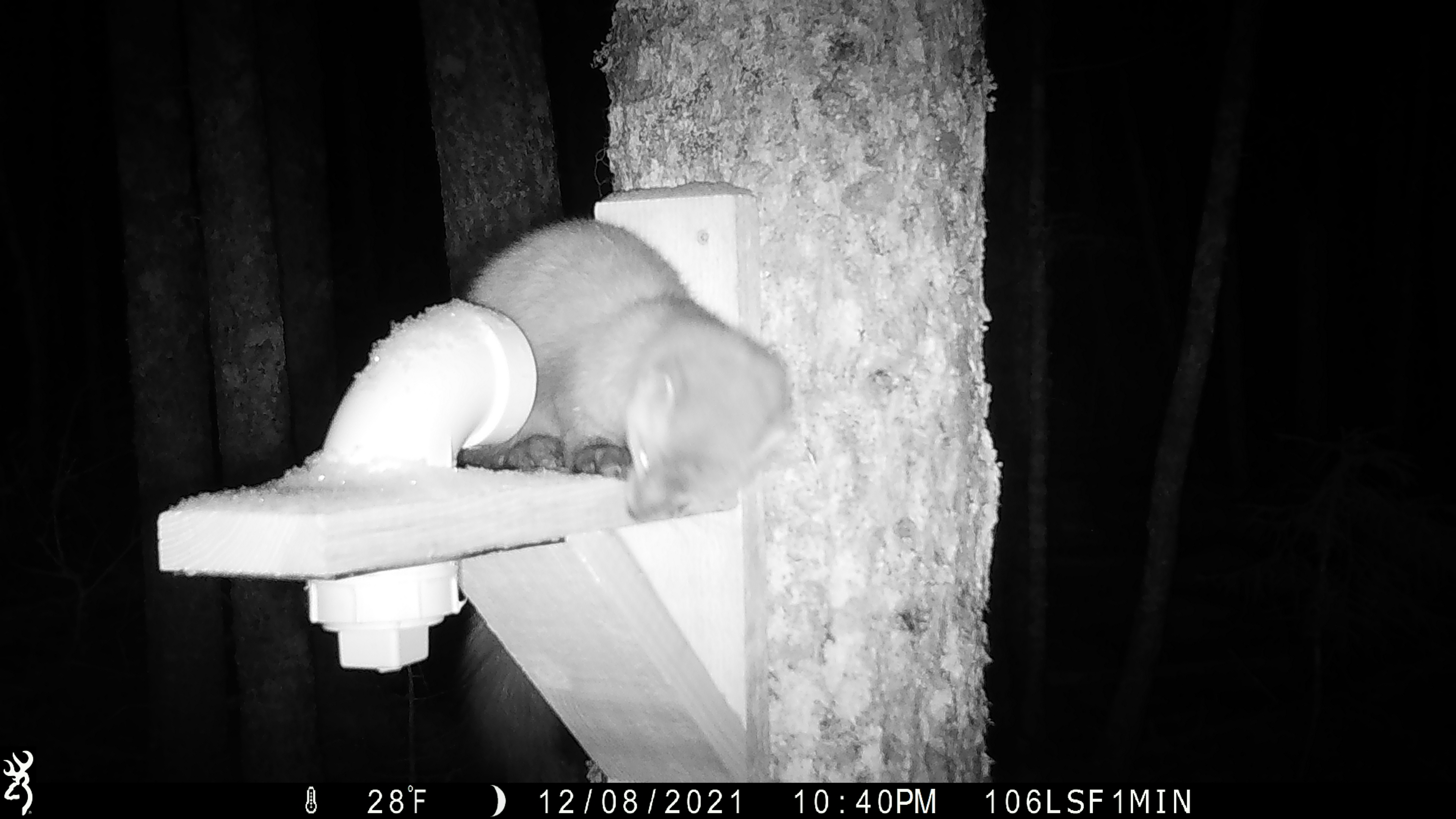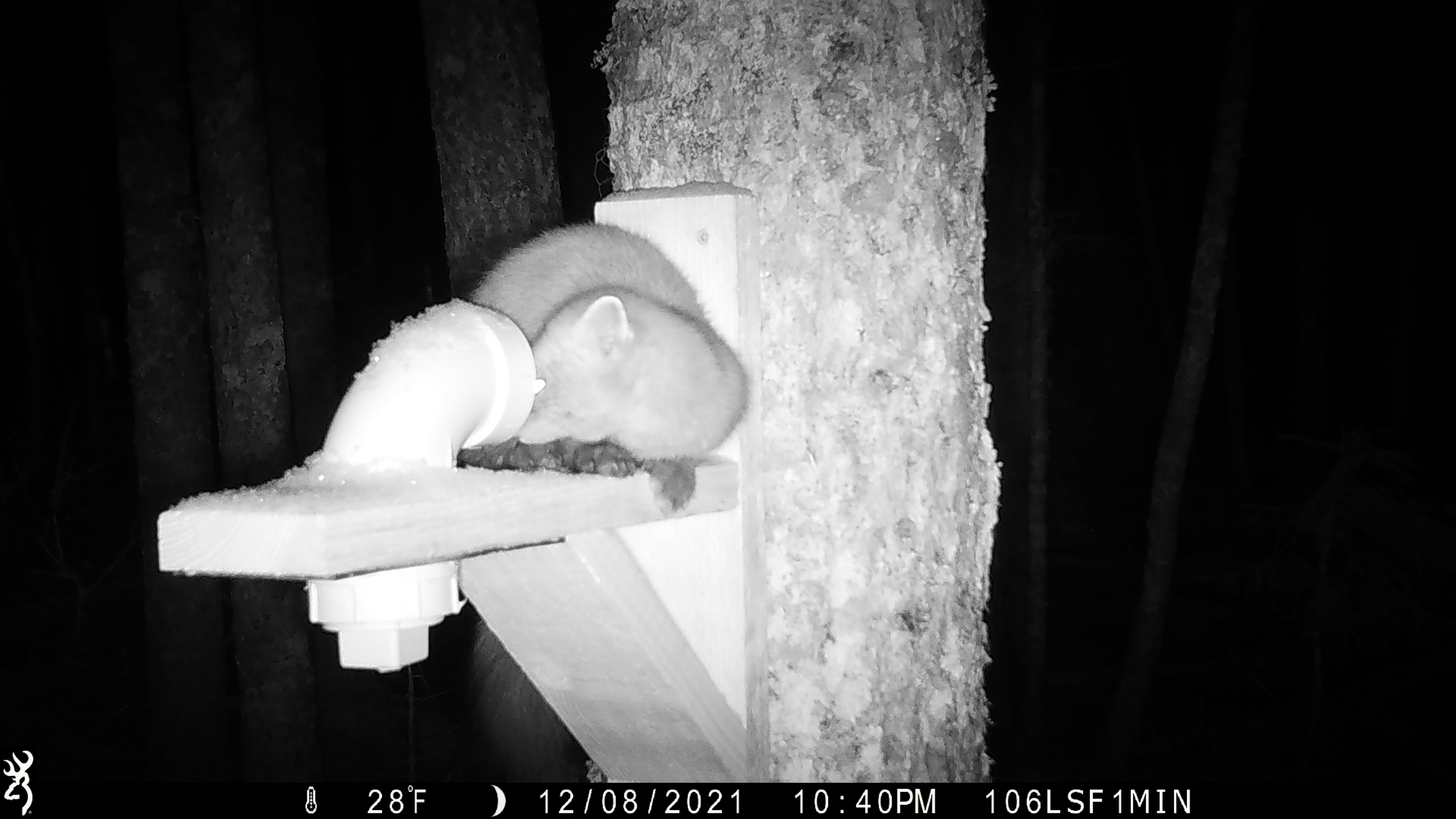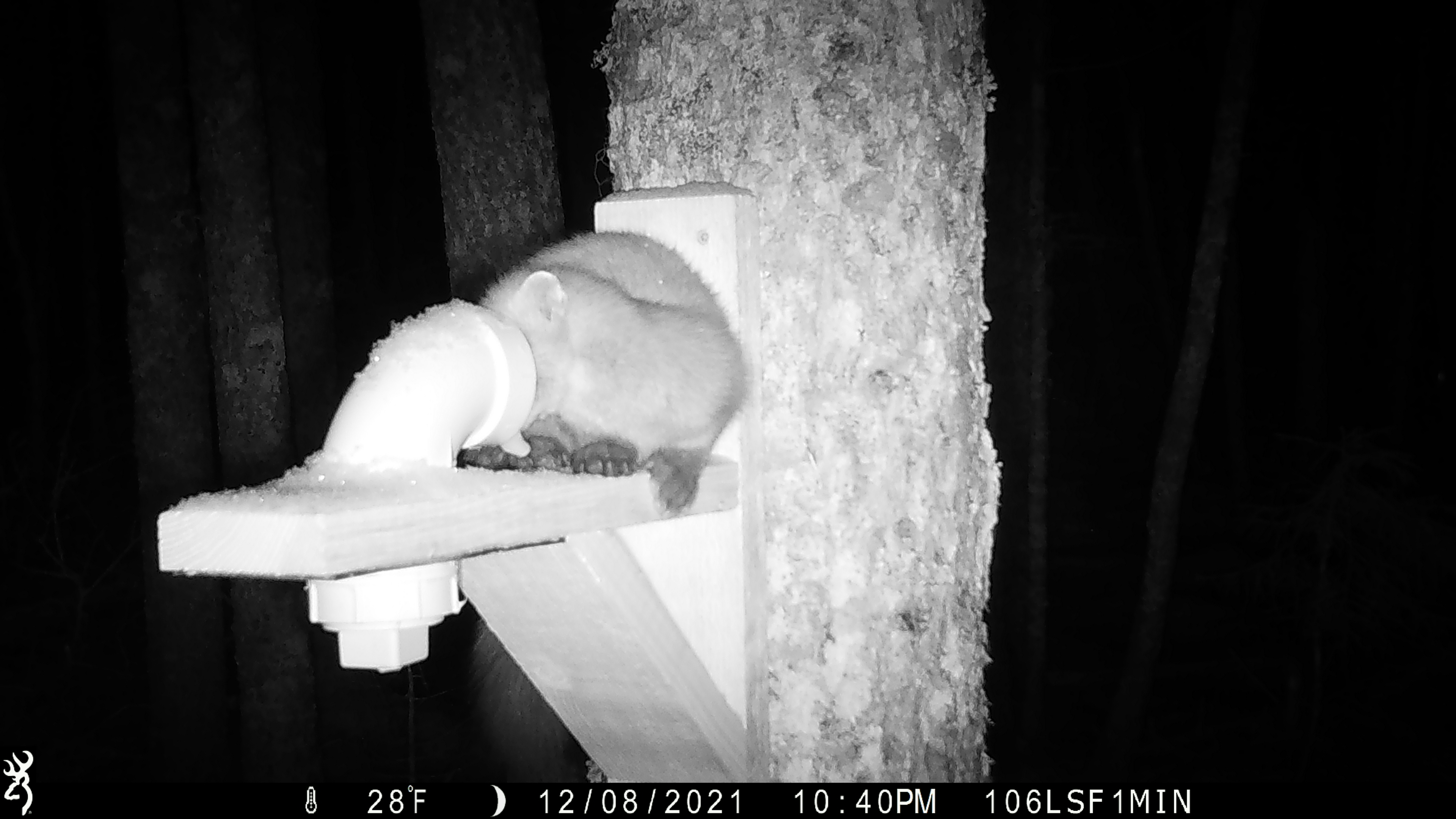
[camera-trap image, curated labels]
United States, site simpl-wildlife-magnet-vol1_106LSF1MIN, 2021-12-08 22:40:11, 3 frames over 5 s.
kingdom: Animalia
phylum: Chordata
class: Mammalia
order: Carnivora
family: Mustelidae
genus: Martes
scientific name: Martes americana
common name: american marten